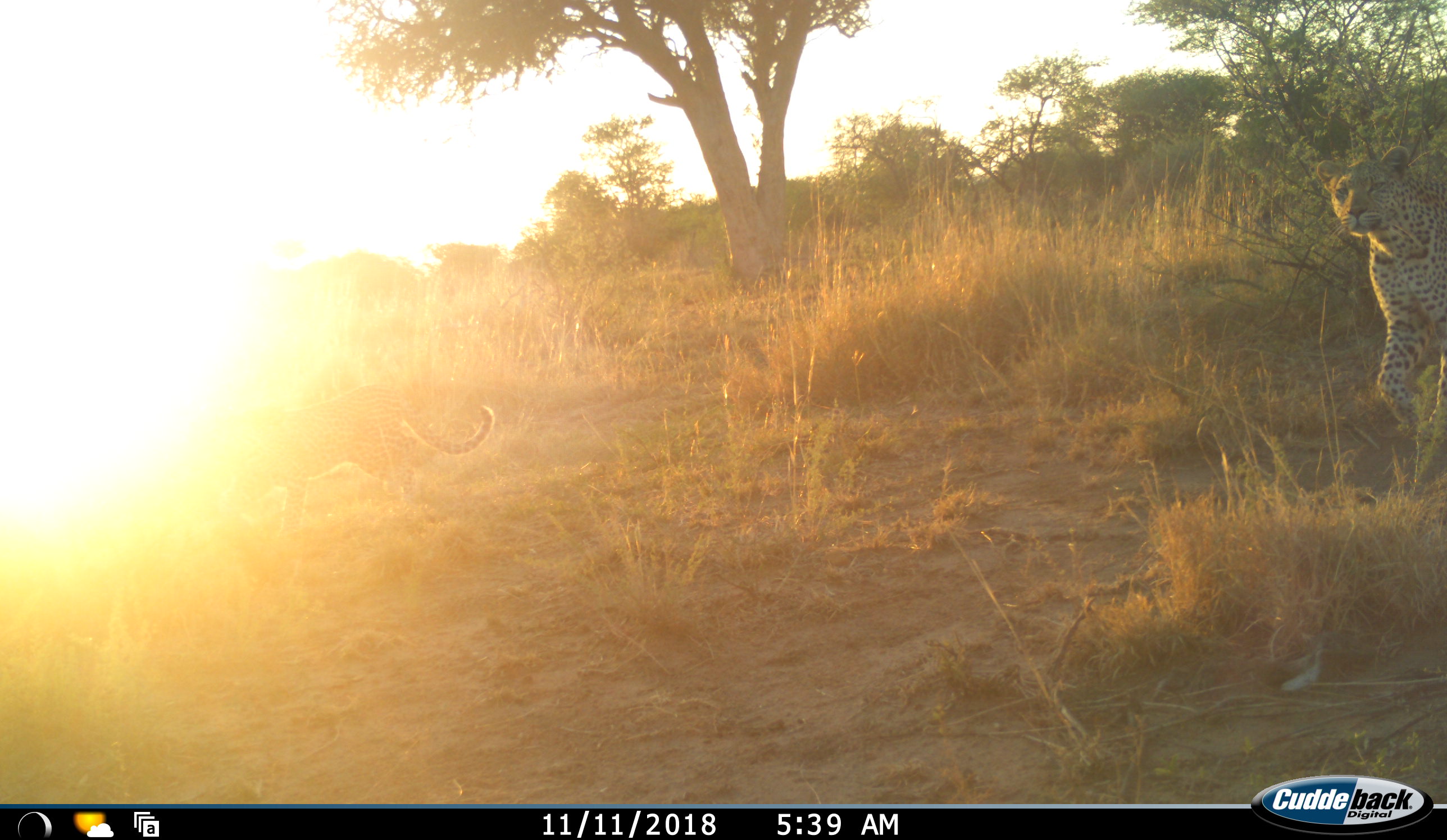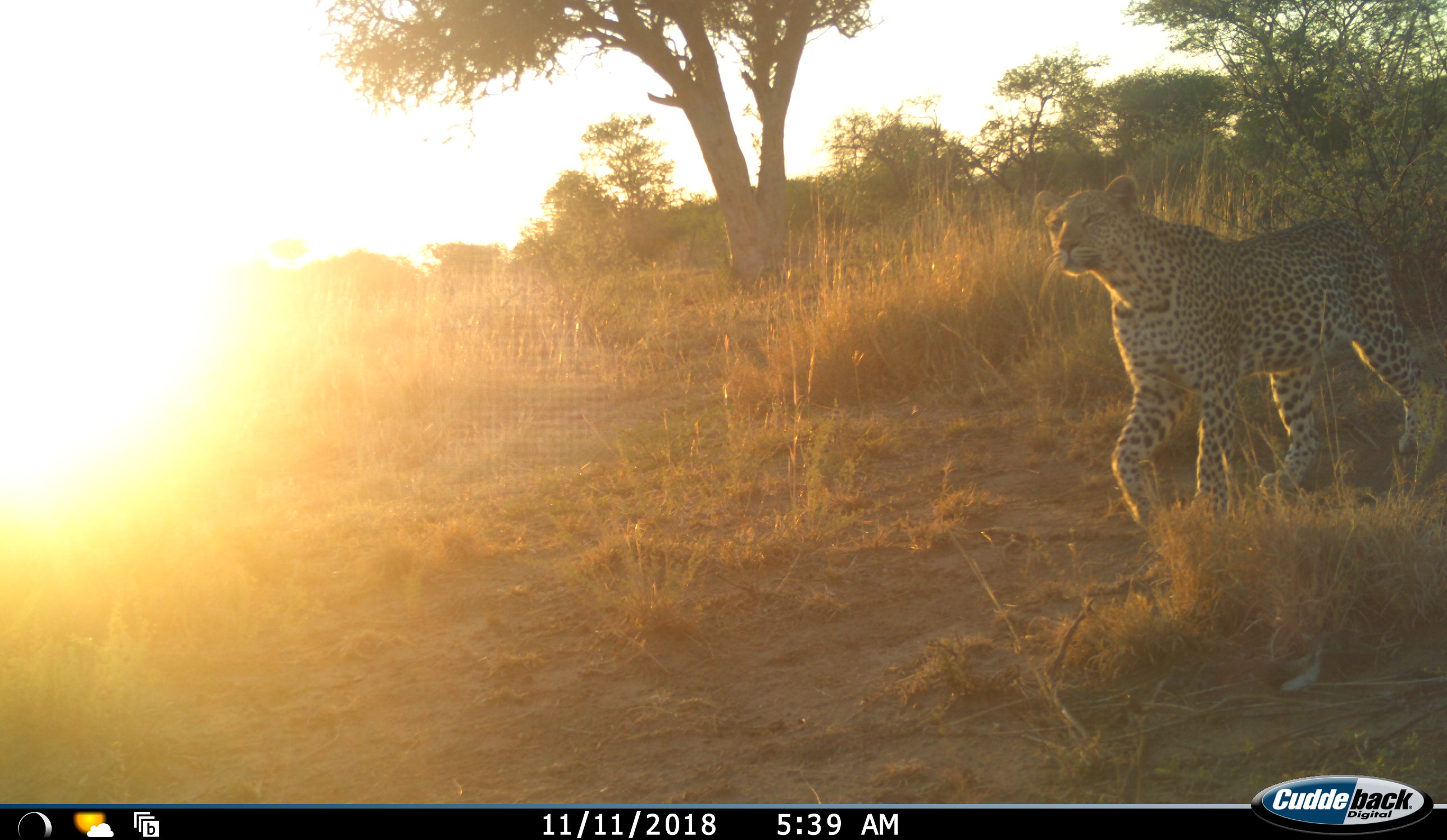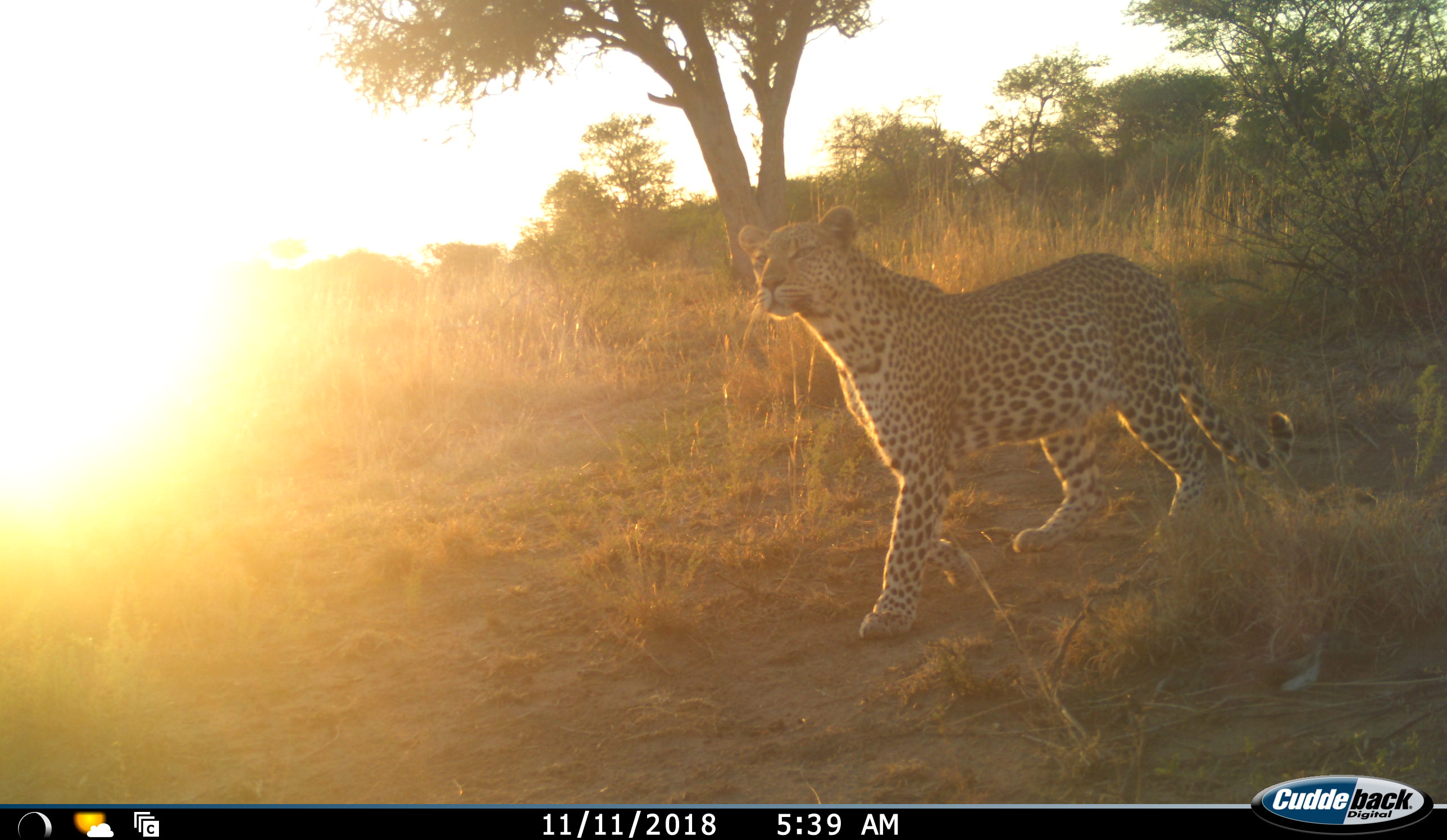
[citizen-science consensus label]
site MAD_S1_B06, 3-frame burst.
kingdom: Animalia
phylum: Chordata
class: Mammalia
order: Carnivora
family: Felidae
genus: Panthera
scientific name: Panthera pardus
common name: leopard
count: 2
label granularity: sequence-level